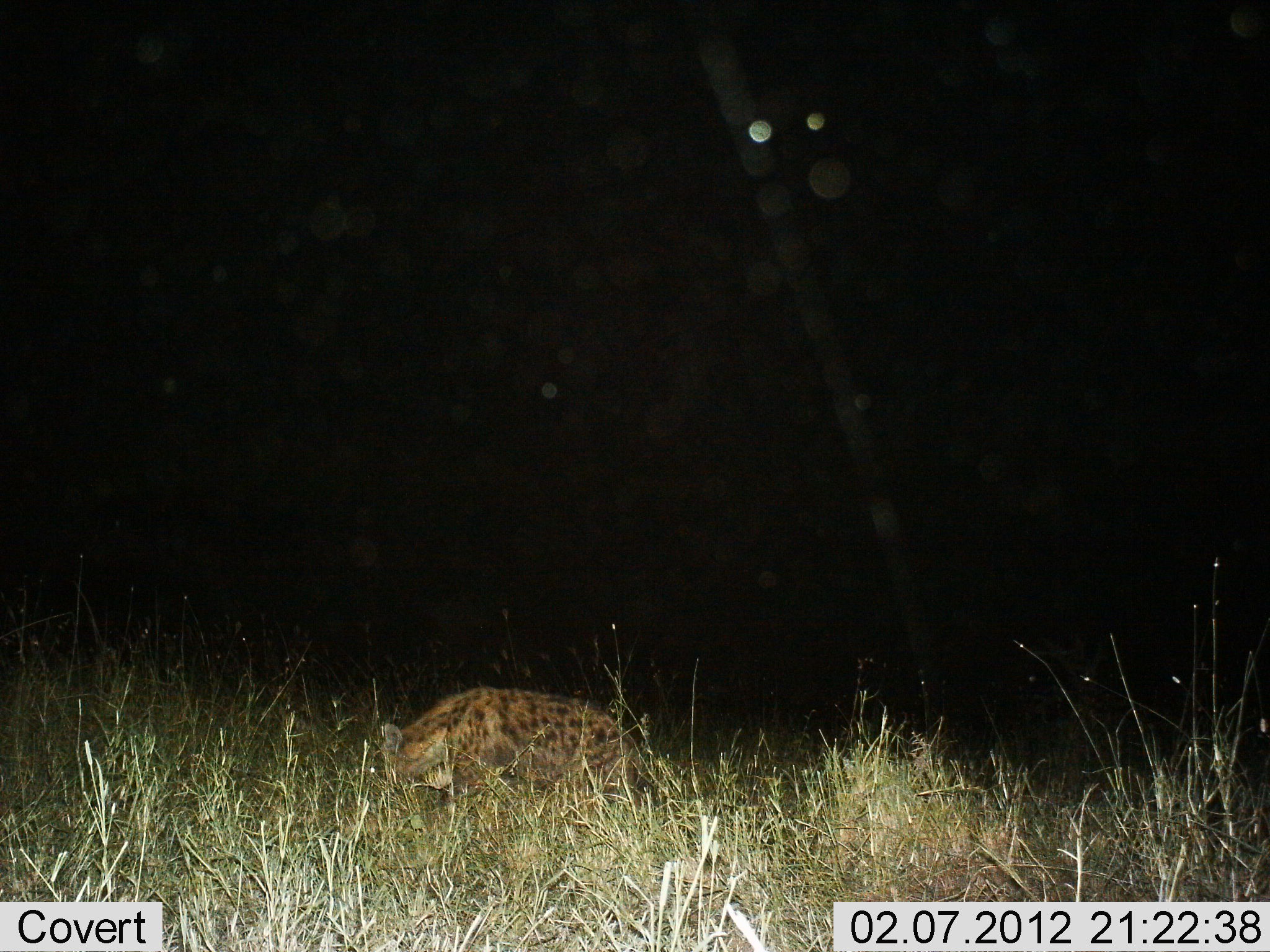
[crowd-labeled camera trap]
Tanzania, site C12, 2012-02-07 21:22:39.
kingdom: Animalia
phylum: Chordata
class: Mammalia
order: Carnivora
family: Hyaenidae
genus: Crocuta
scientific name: Crocuta crocuta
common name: spotted hyena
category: hyenaspotted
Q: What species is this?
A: Hyenaspotted (spotted hyena) (Crocuta crocuta).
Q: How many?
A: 1.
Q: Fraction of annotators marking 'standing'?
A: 29%.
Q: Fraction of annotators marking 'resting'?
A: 4%.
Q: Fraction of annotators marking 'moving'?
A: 67%.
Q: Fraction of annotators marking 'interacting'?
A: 0%.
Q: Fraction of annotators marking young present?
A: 0%.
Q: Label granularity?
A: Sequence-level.